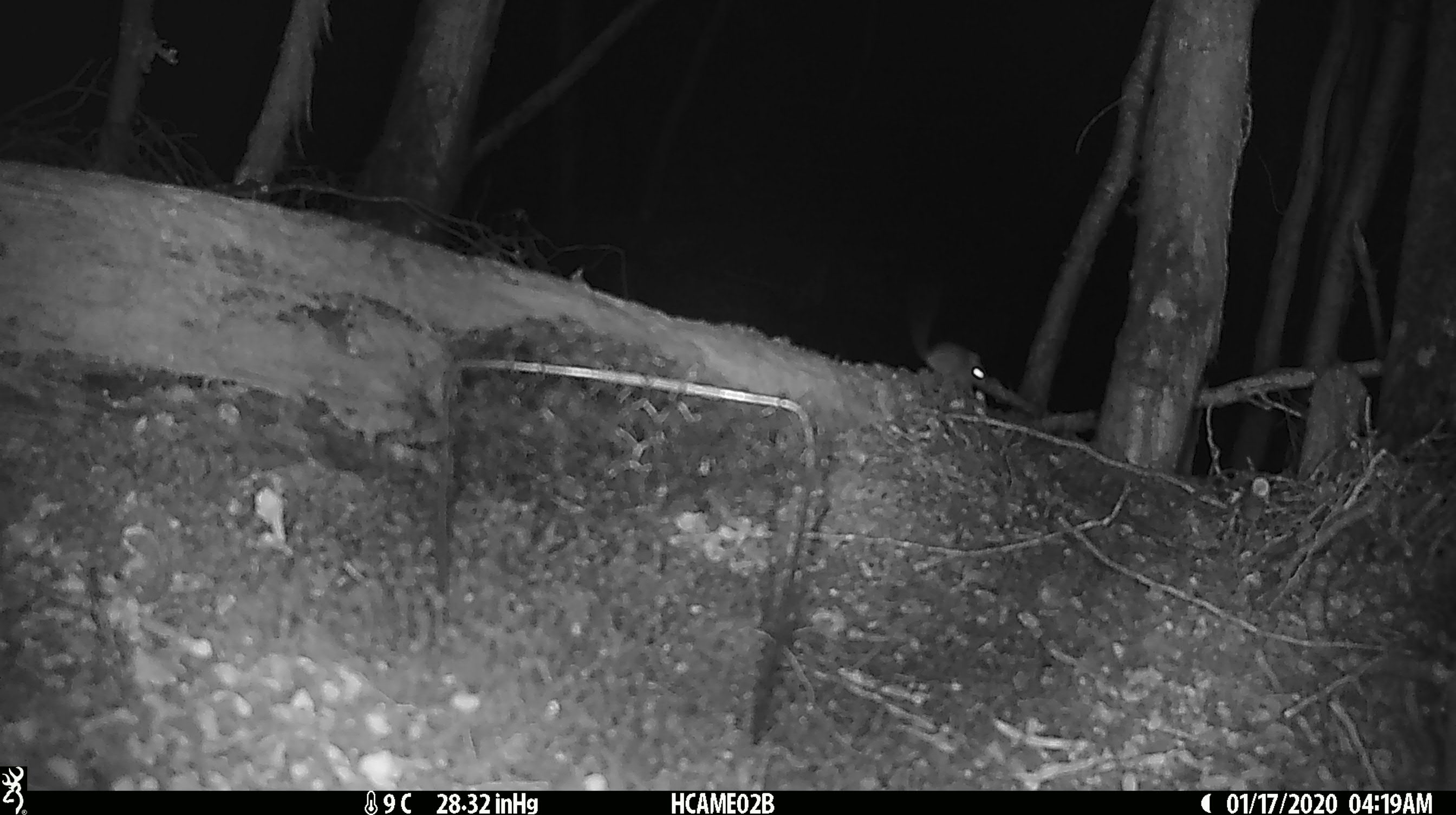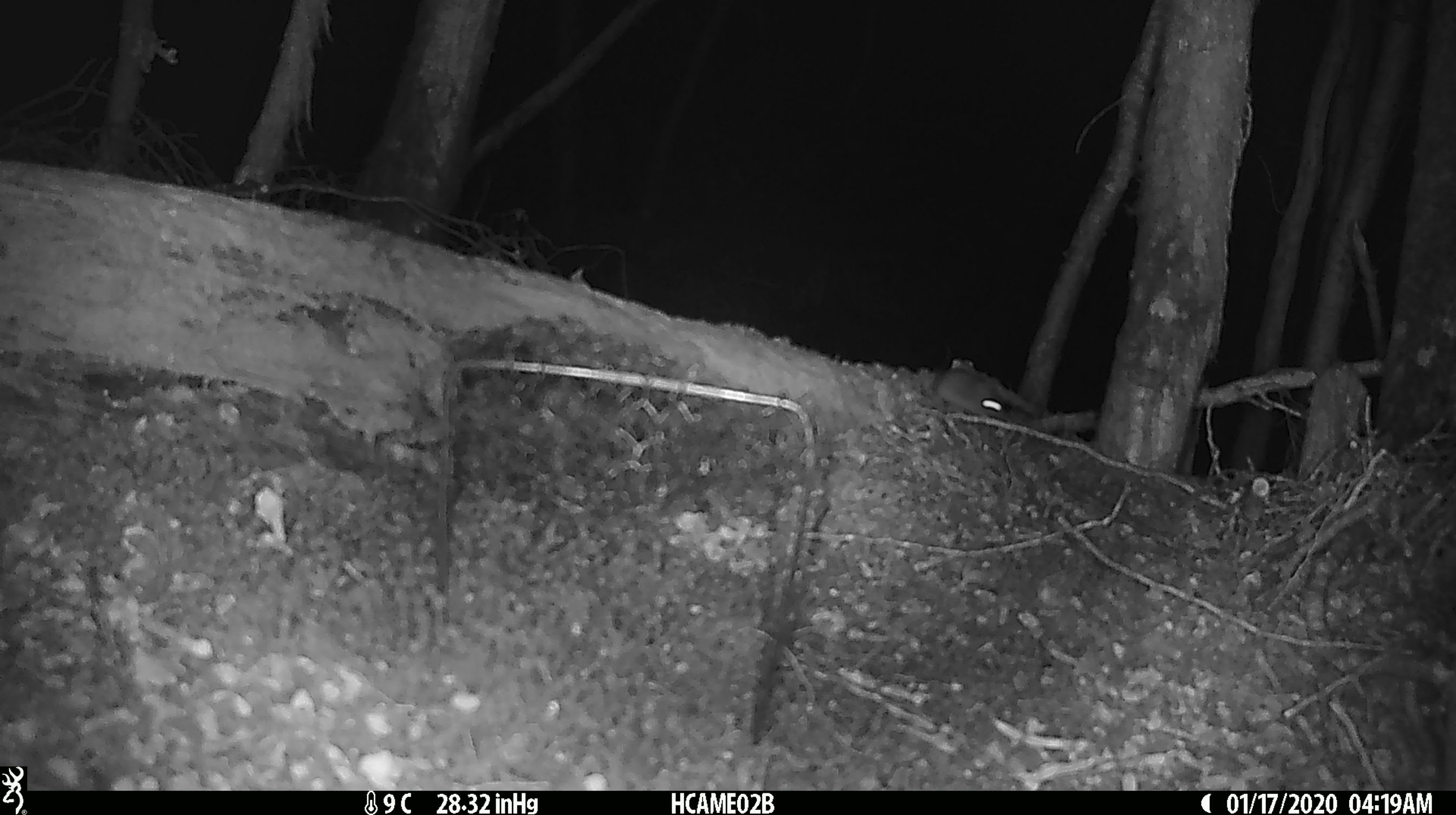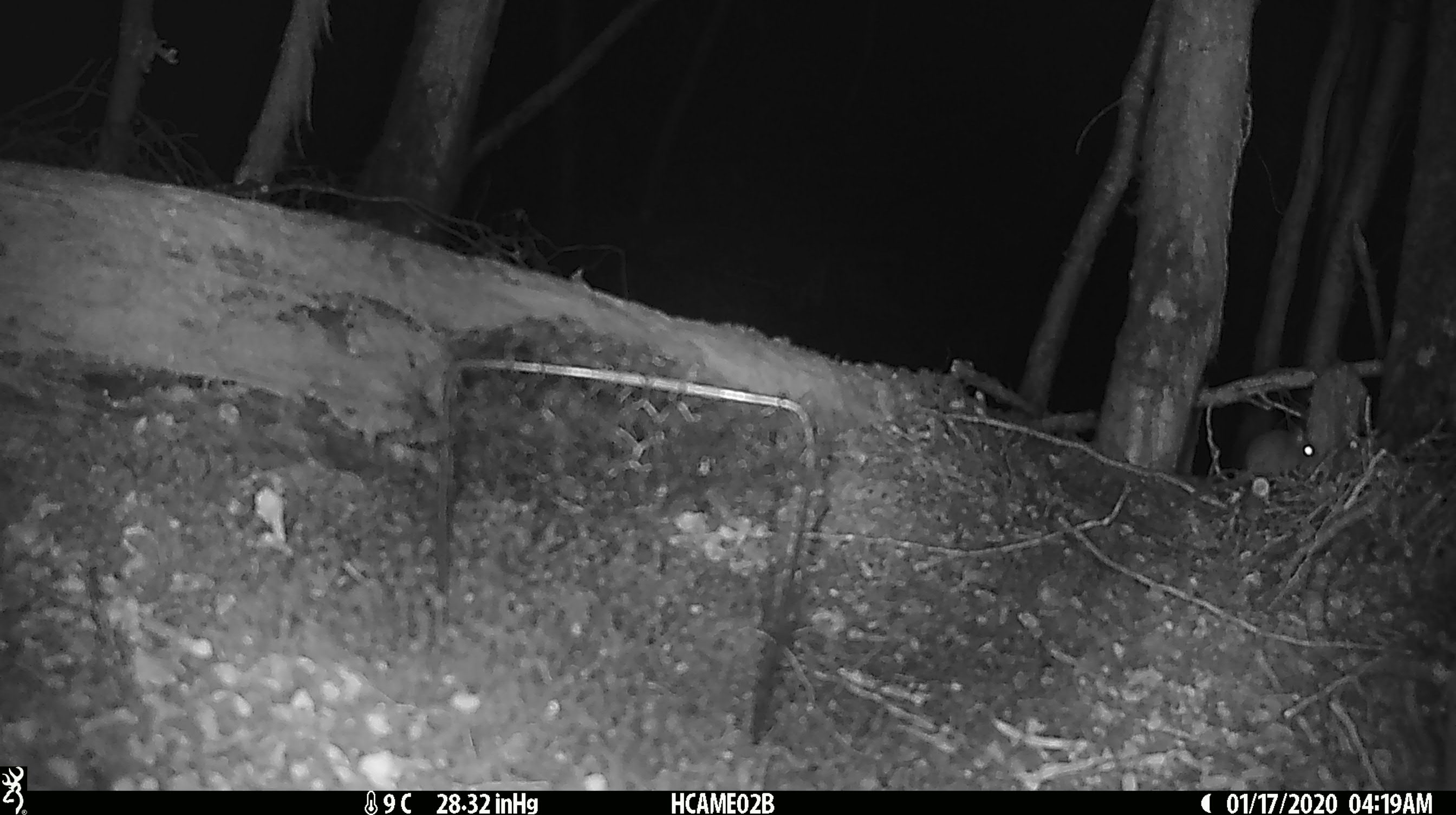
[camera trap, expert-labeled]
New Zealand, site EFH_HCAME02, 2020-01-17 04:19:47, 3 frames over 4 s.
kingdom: Animalia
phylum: Chordata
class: Mammalia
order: Rodentia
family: Muridae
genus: Mus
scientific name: Mus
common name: mouse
Mouse (Mus).